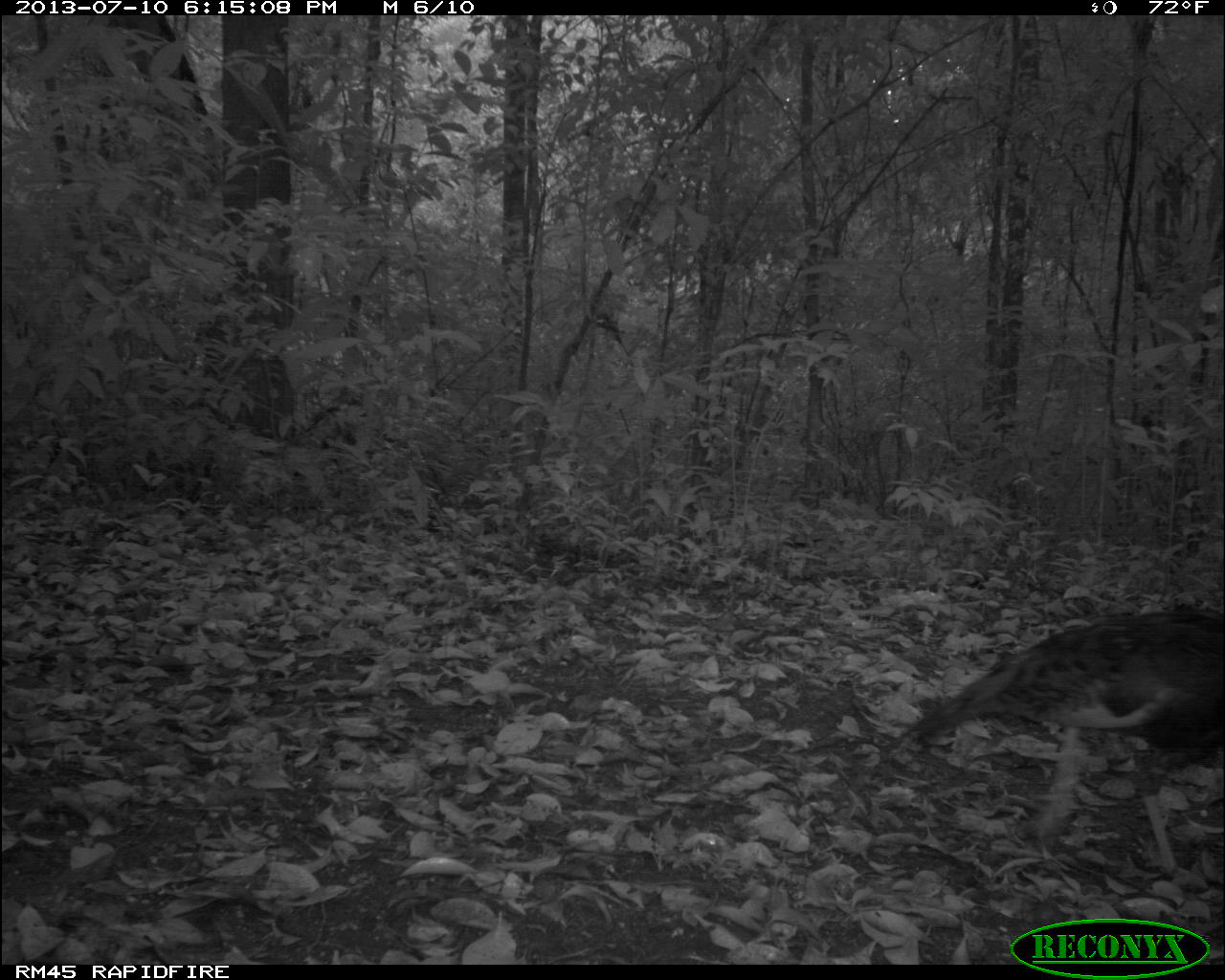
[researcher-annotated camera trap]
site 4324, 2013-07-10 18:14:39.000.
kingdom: Animalia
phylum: Chordata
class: Aves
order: Galliformes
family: Phasianidae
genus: Meleagris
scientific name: Meleagris ocellata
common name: ocellated turkey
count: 1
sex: female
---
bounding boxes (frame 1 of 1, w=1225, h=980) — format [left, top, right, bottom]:
meleagris ocellata: [894, 608, 1225, 872]